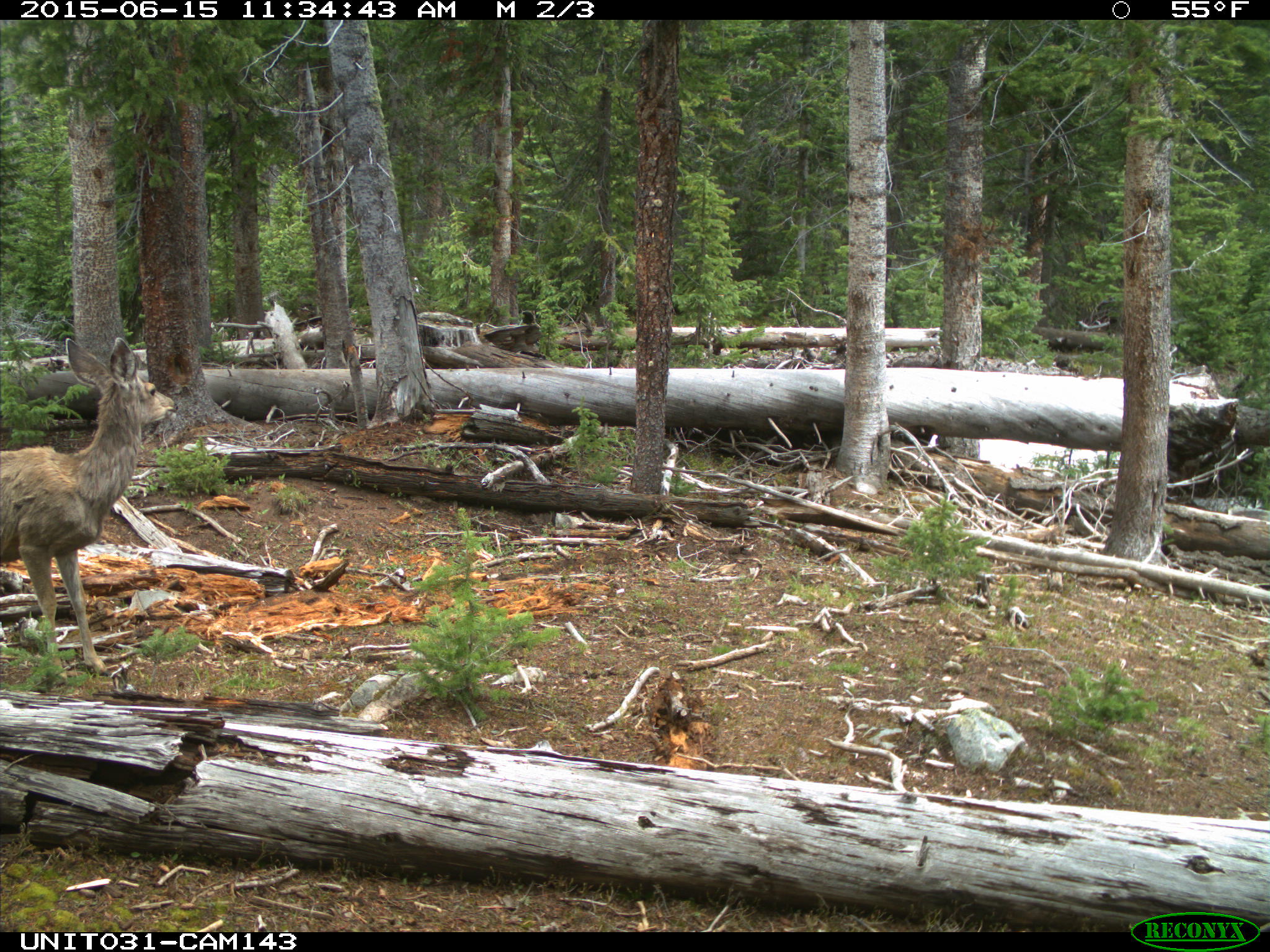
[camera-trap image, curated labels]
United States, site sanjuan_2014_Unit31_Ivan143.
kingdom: Animalia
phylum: Chordata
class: Mammalia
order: Artiodactyla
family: Cervidae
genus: Odocoileus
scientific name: Odocoileus hemionus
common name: mule deer